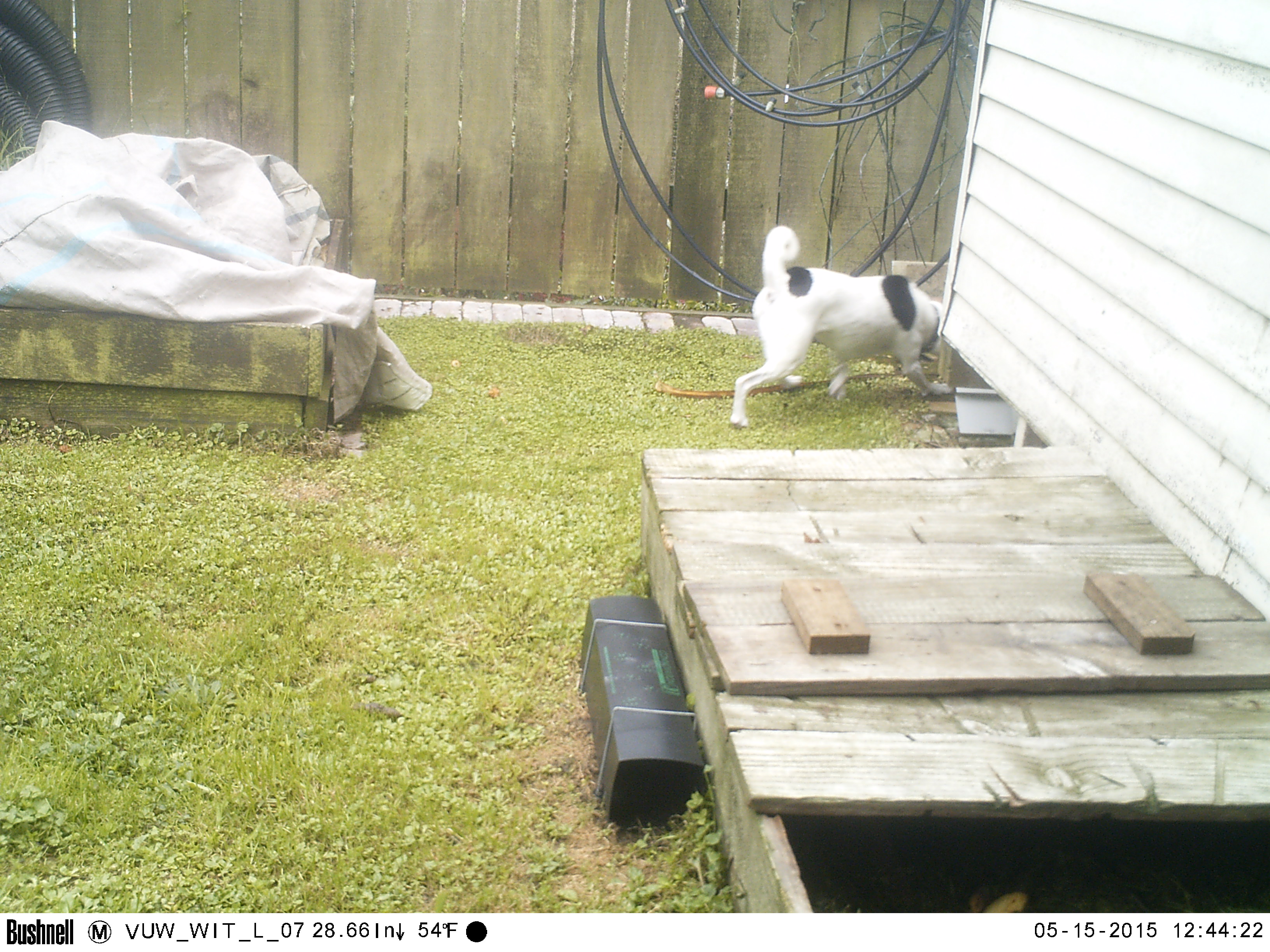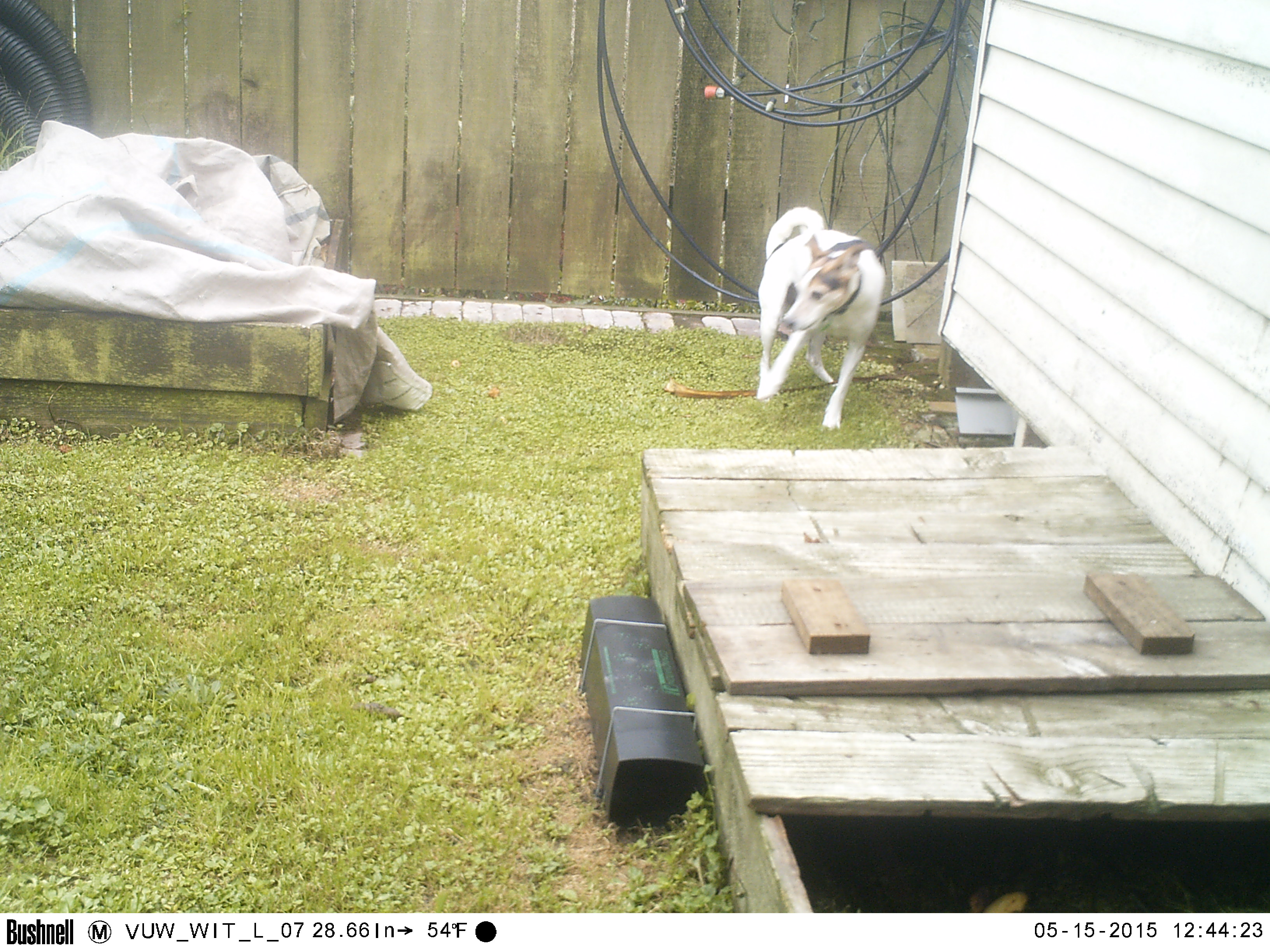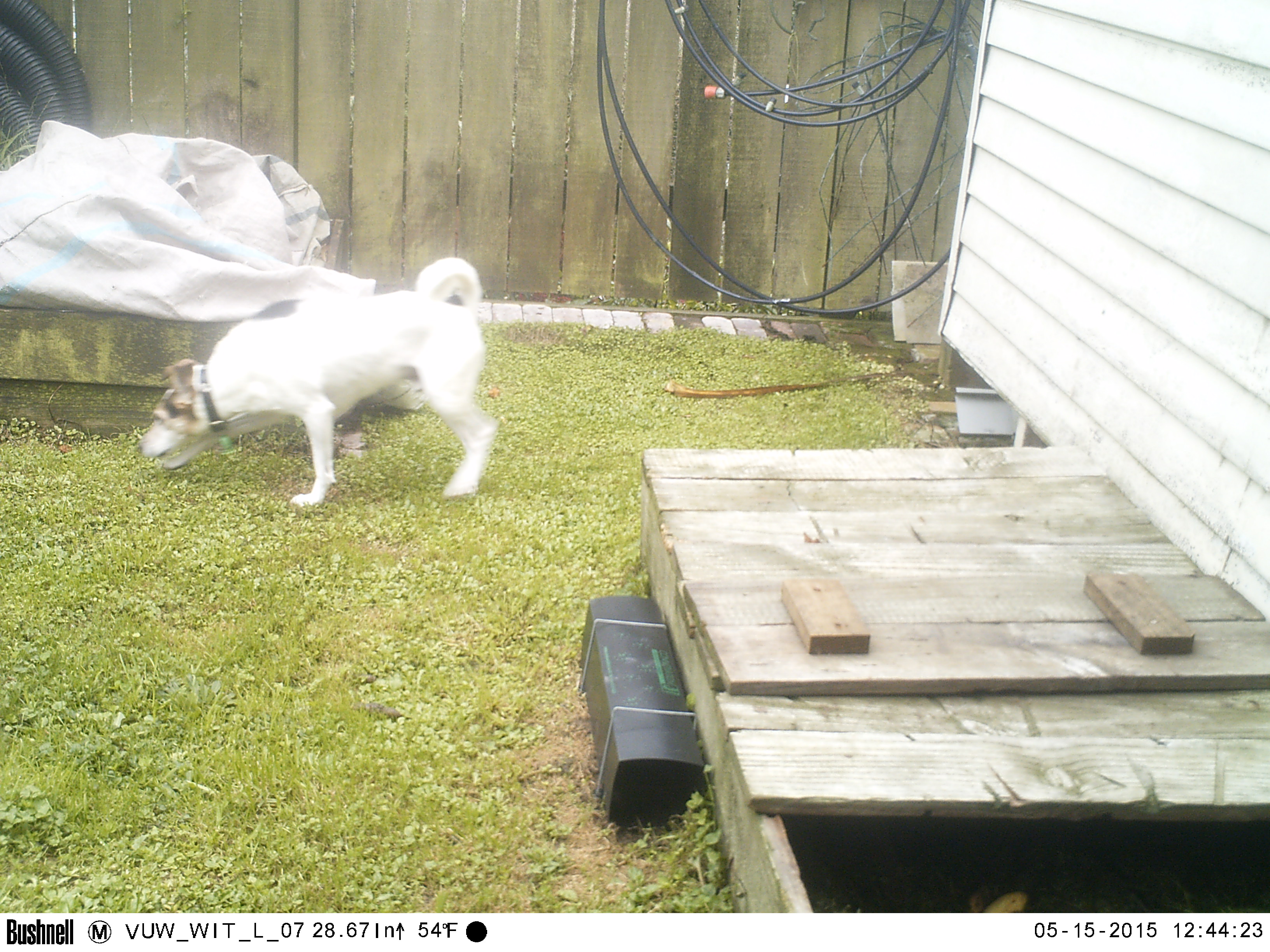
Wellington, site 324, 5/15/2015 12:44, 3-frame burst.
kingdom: Animalia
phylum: Chordata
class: Mammalia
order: Carnivora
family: Canidae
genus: Canis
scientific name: Canis familiaris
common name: dog